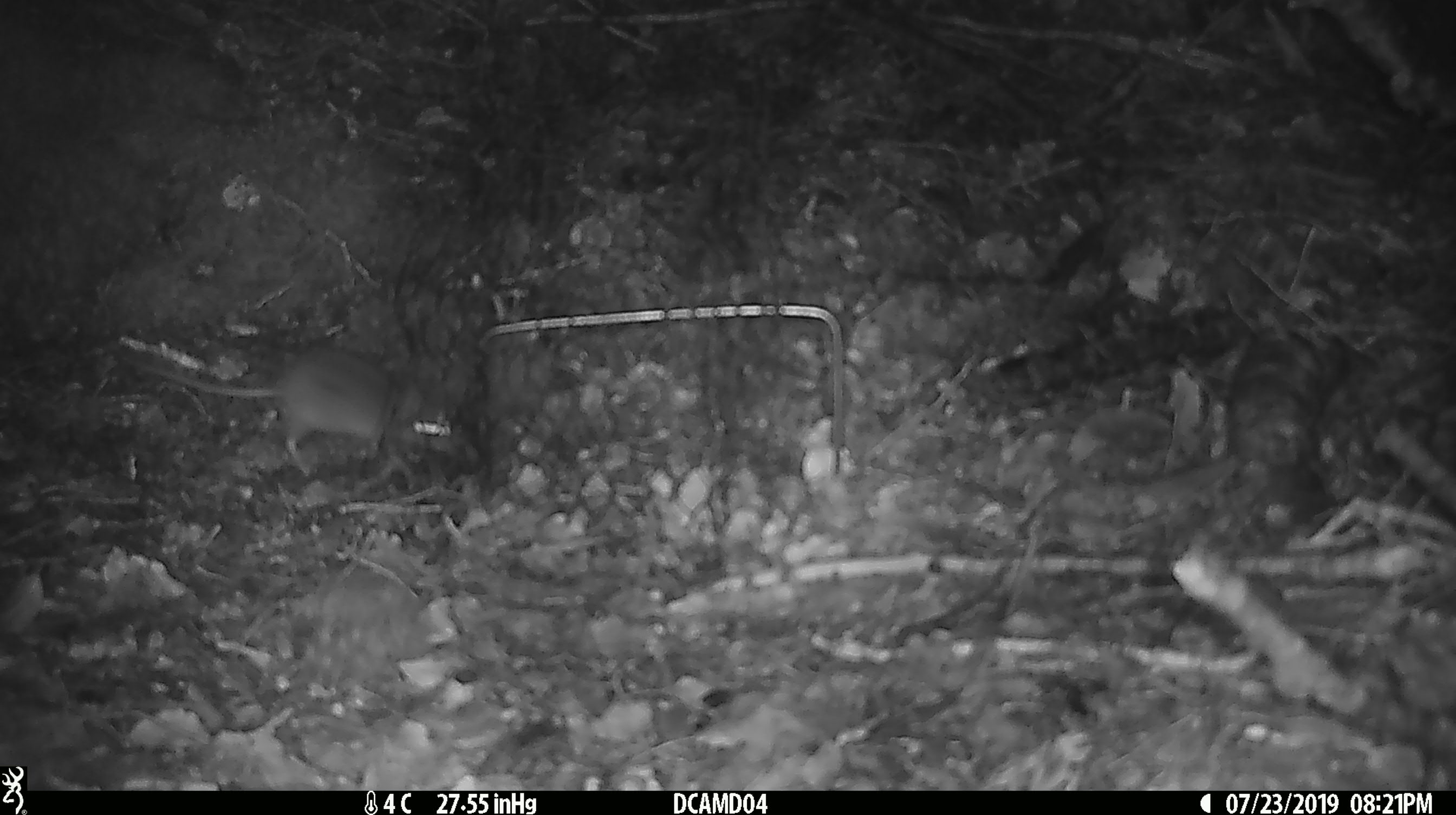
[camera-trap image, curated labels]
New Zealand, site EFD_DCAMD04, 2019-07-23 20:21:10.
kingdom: Animalia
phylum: Chordata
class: Mammalia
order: Rodentia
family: Muridae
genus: Mus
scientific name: Mus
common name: mouse